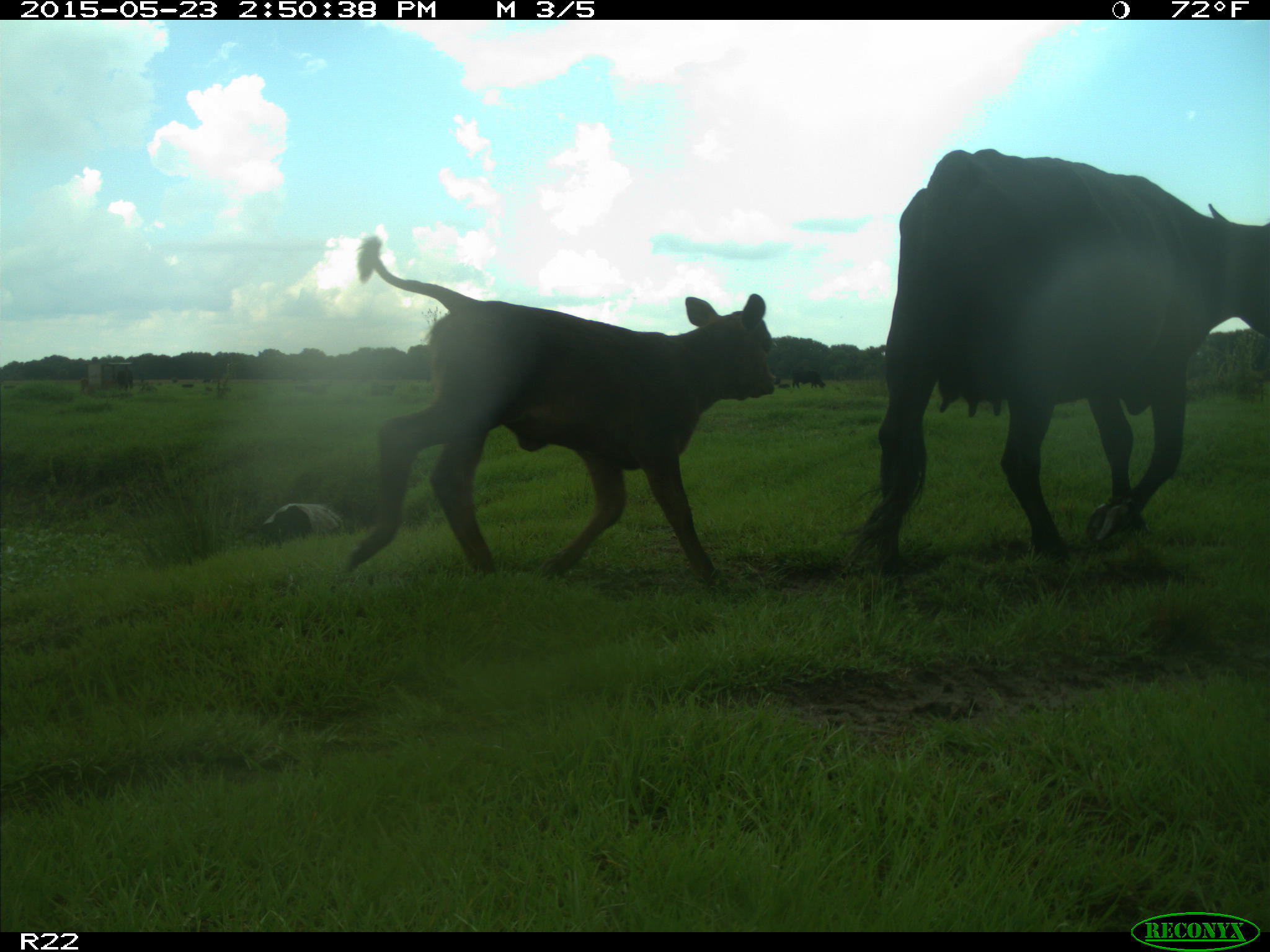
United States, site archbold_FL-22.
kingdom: Animalia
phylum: Chordata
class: Mammalia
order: Artiodactyla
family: Bovidae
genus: Bos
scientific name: Bos taurus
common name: domestic cow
Bos taurus (domestic cow).